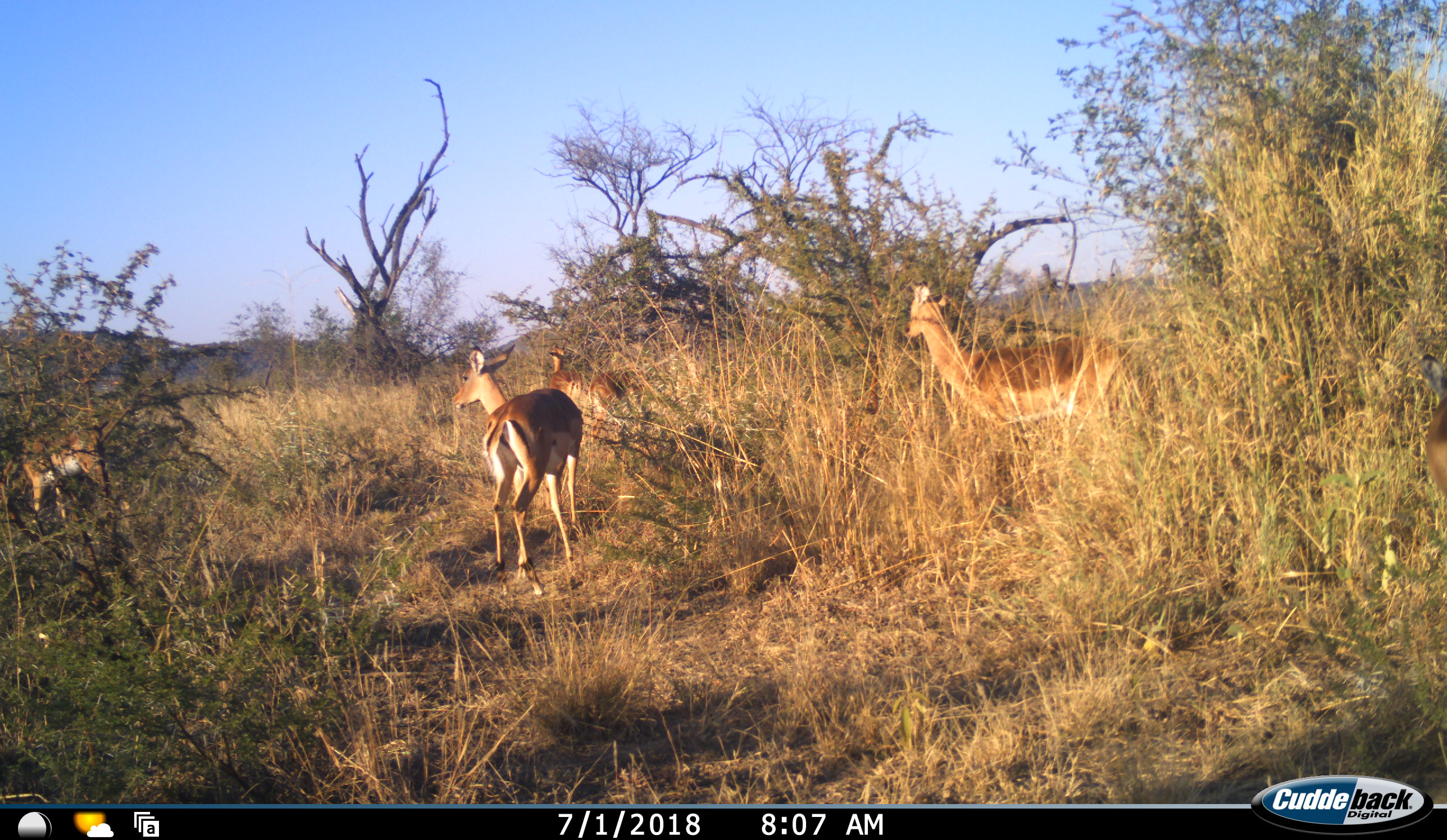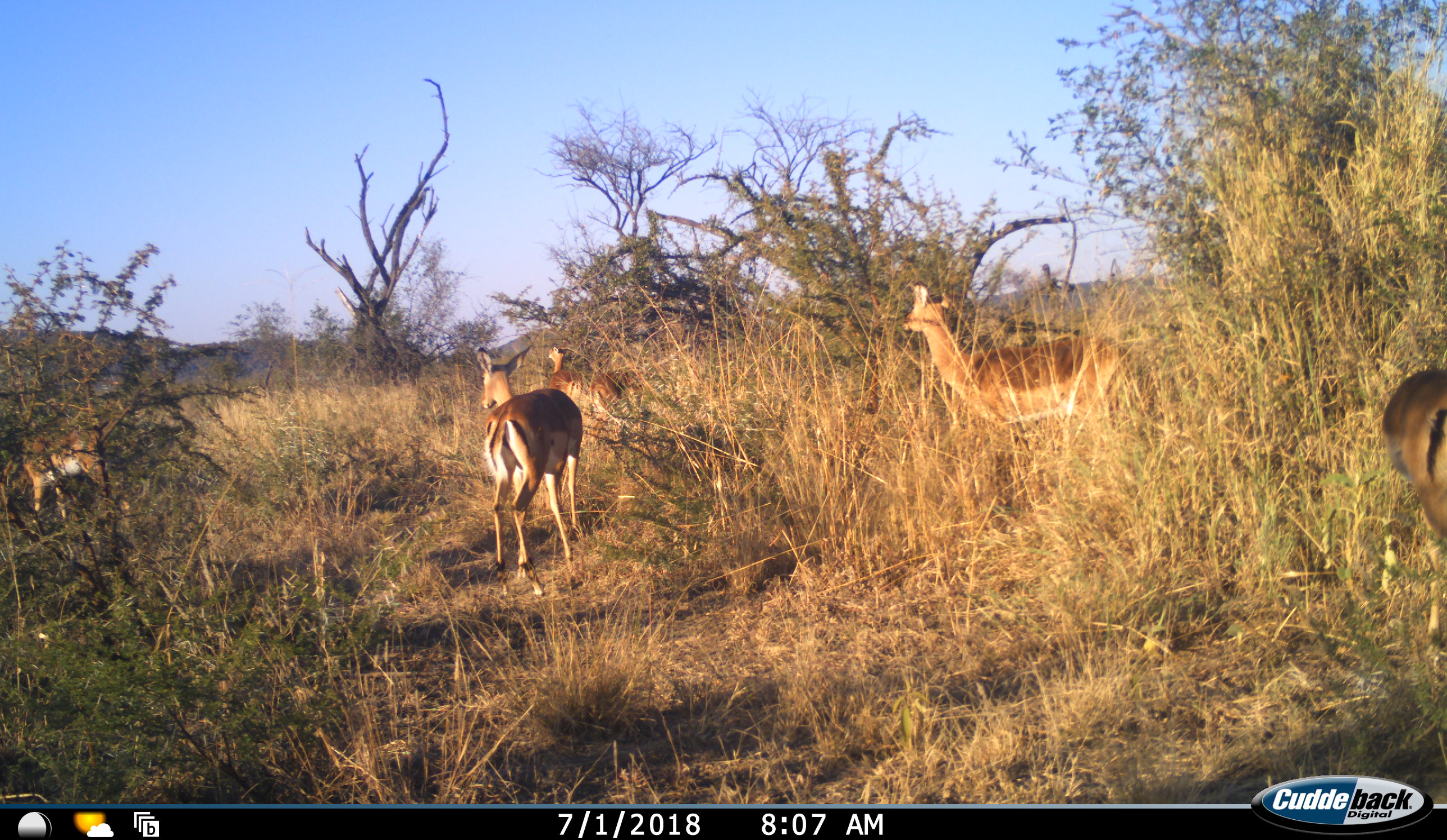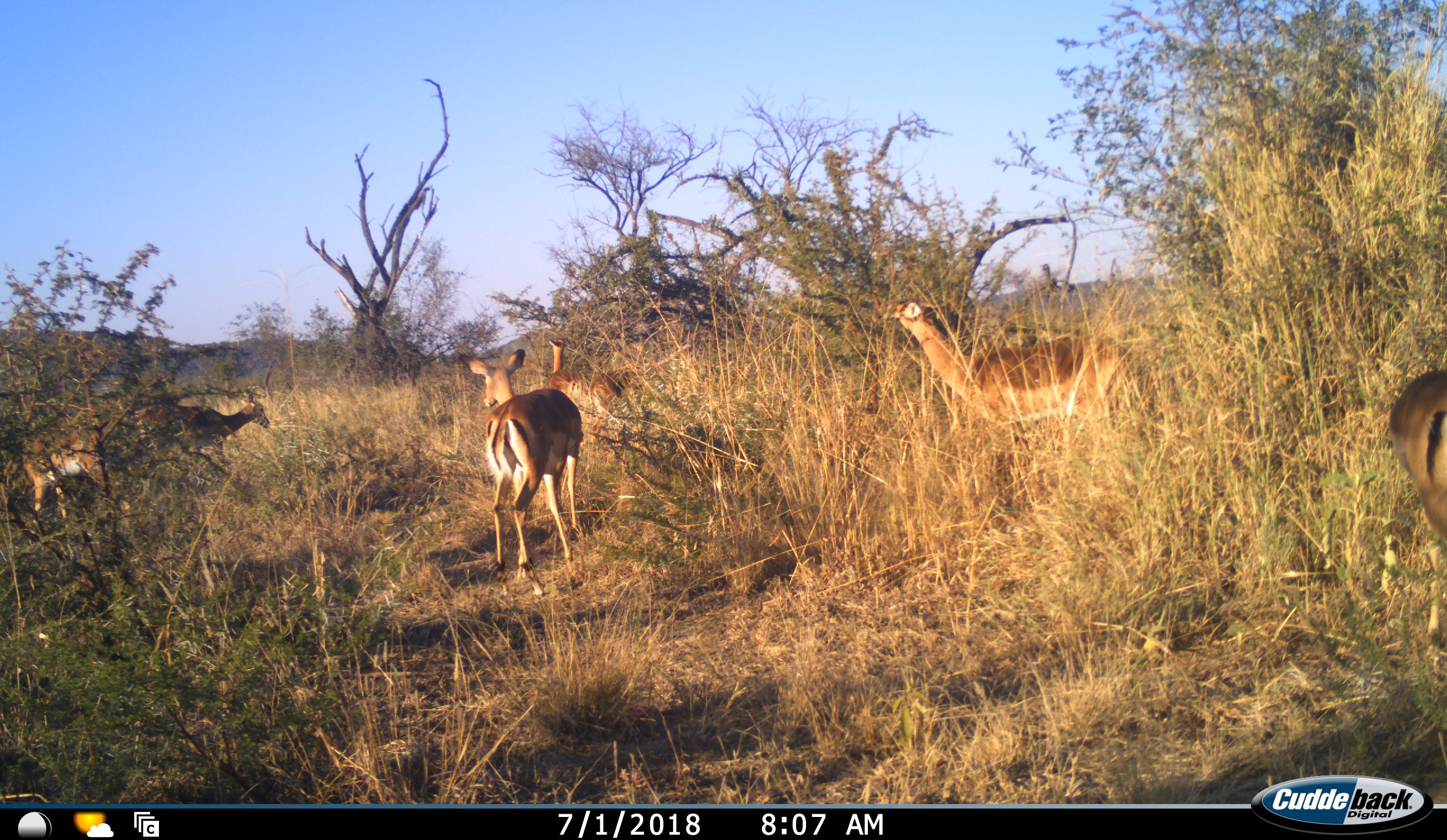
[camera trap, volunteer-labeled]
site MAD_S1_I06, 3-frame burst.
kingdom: Animalia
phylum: Chordata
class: Mammalia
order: Artiodactyla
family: Bovidae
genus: Aepyceros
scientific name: Aepyceros melampus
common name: impala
Impala (Aepyceros melampus), count 6. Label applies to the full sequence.